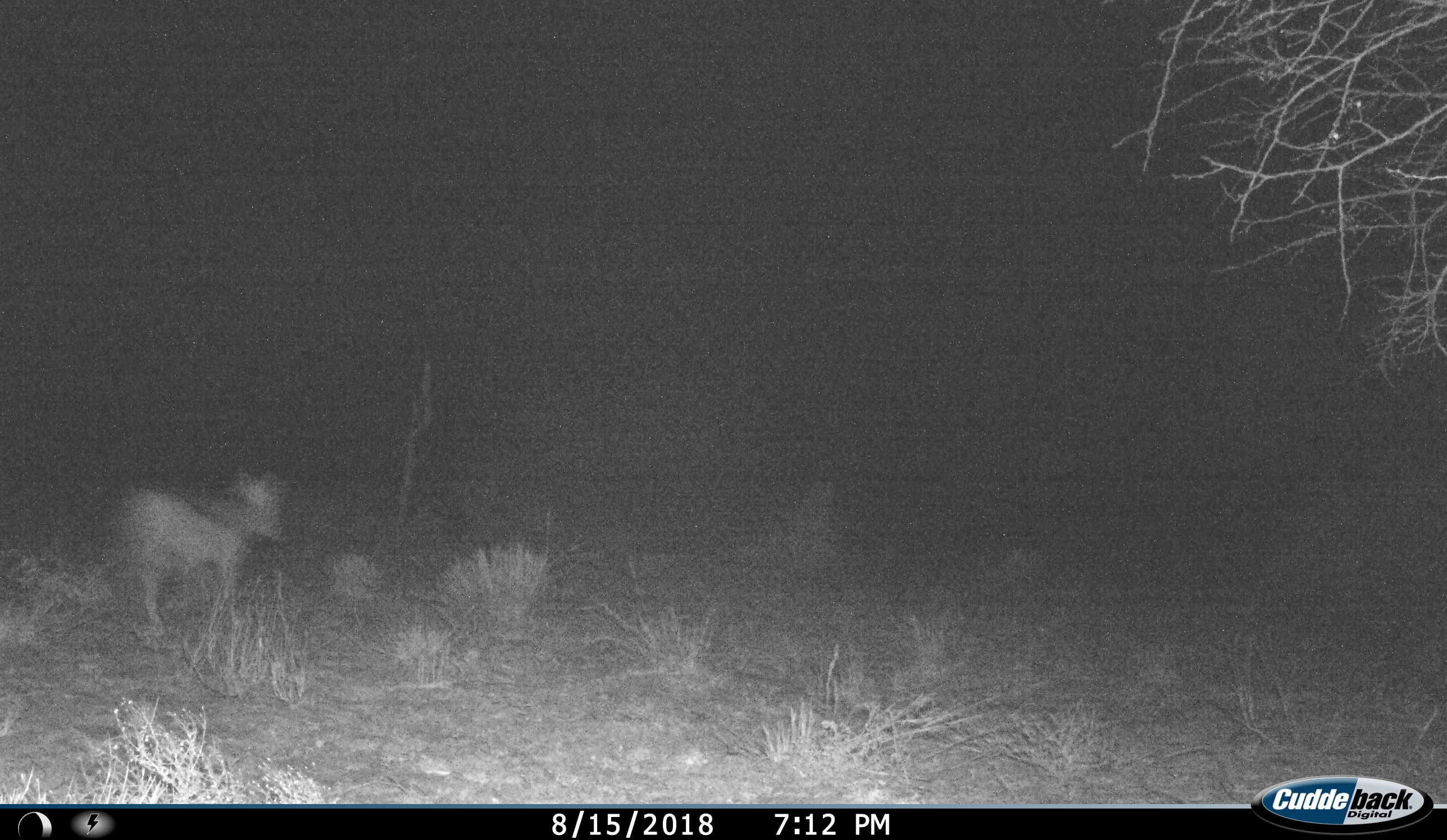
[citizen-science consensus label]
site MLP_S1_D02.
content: unidentified animal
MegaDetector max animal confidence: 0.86